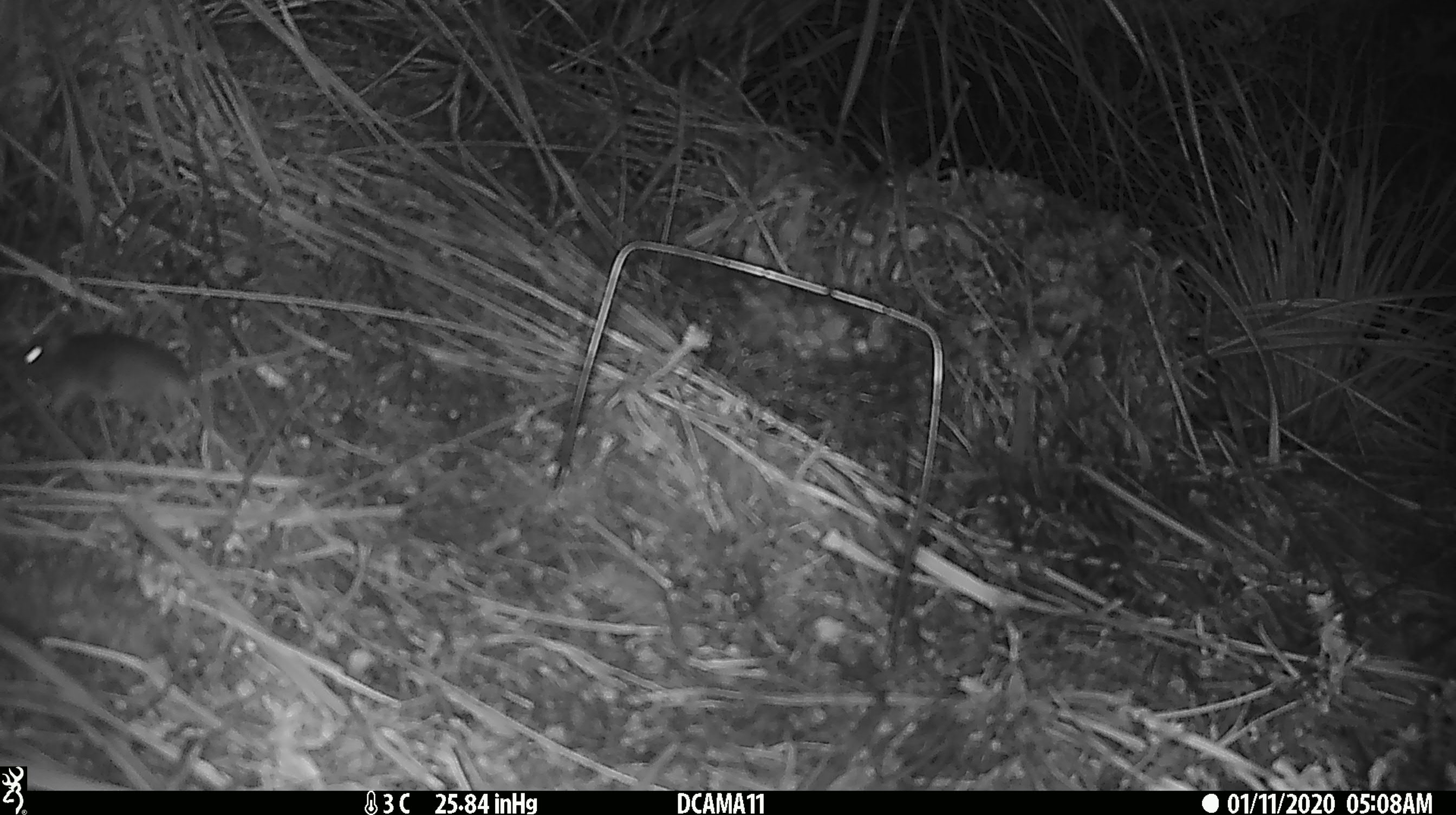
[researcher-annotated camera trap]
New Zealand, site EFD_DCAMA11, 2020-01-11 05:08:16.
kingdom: Animalia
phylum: Chordata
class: Mammalia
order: Rodentia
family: Muridae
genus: Mus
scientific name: Mus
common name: mouse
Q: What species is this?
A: Mouse (Mus).